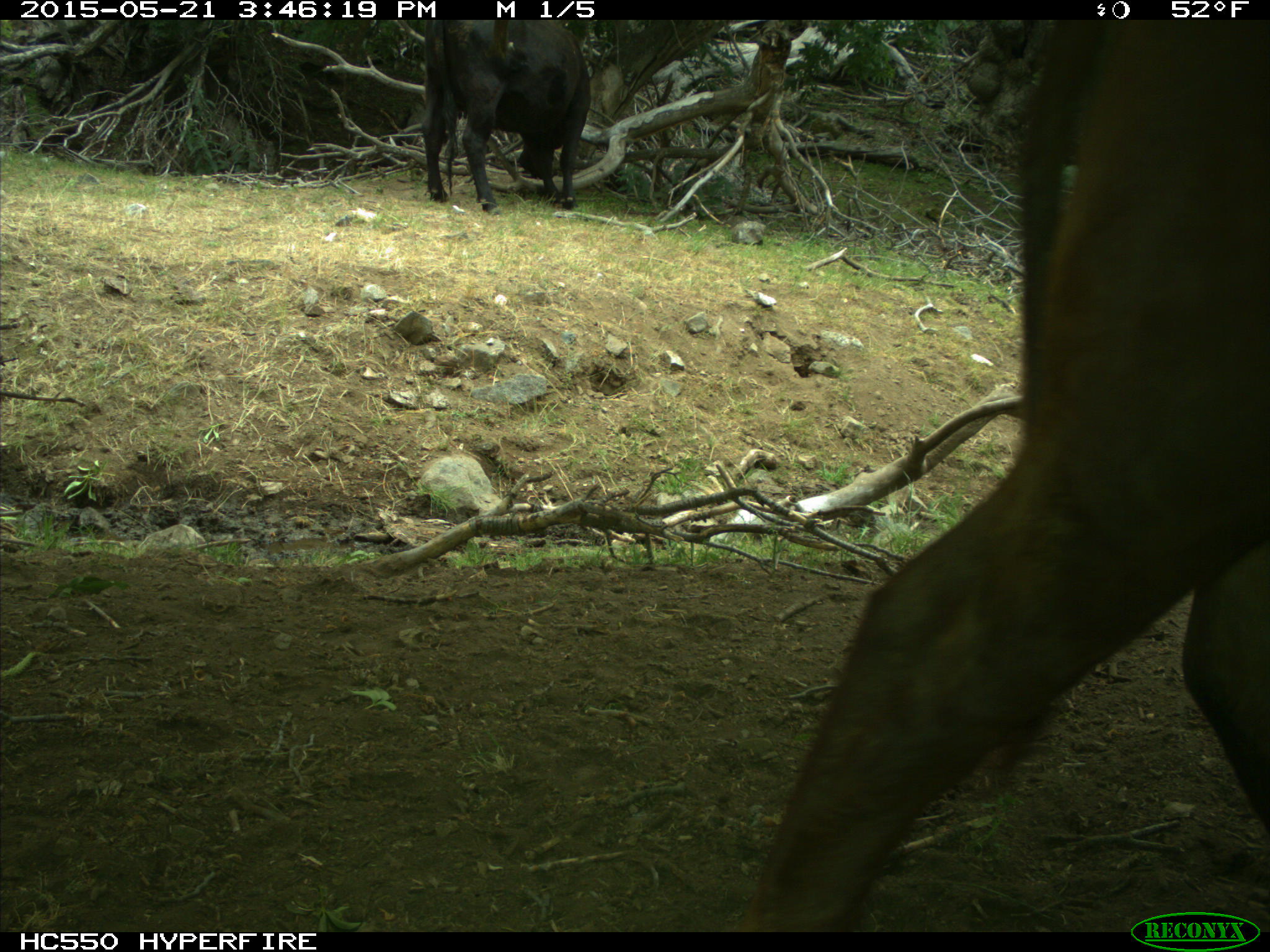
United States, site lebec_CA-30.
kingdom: Animalia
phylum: Chordata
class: Mammalia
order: Artiodactyla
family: Bovidae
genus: Bos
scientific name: Bos taurus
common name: domestic cow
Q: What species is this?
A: Bos taurus (domestic cow).